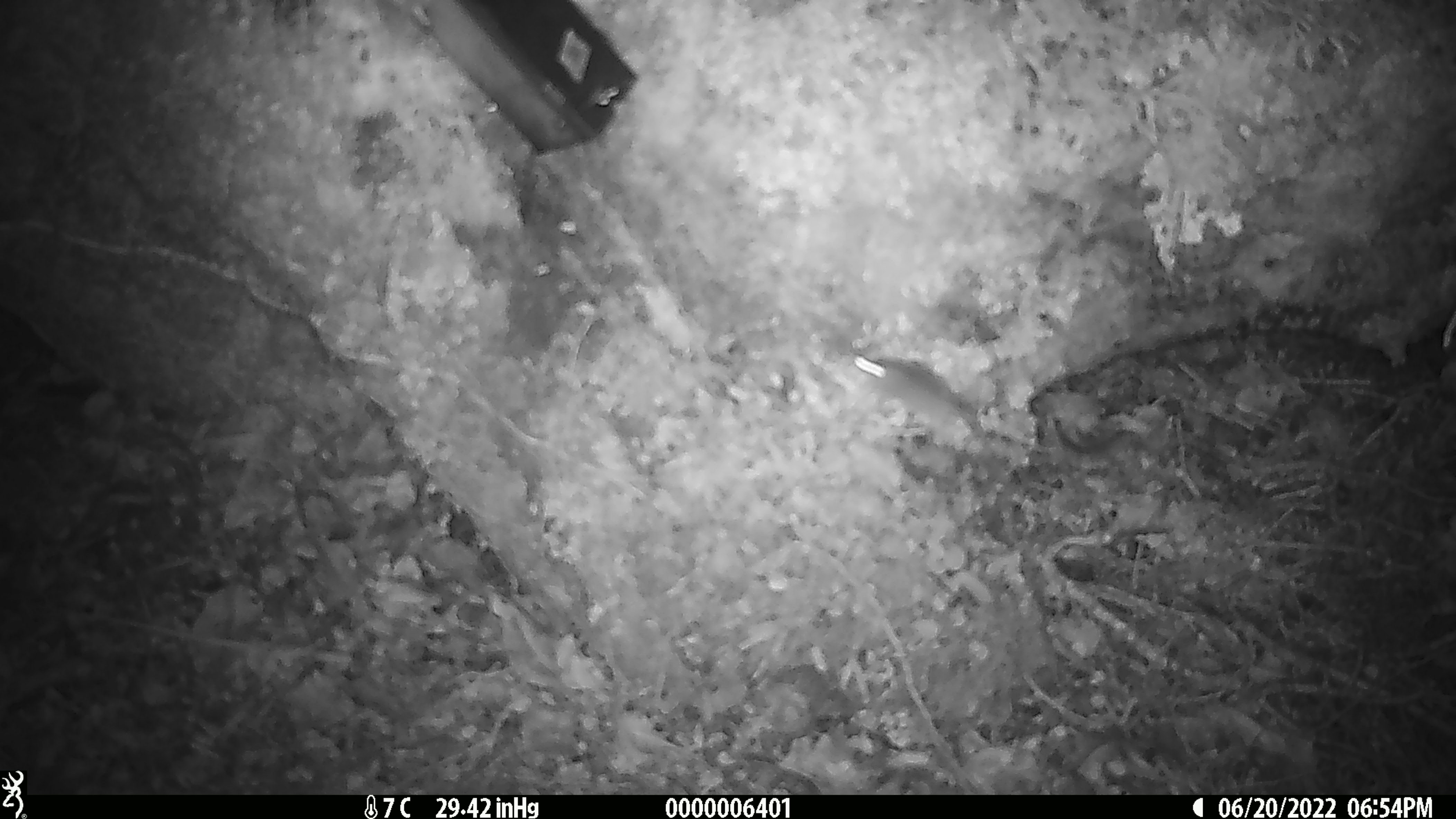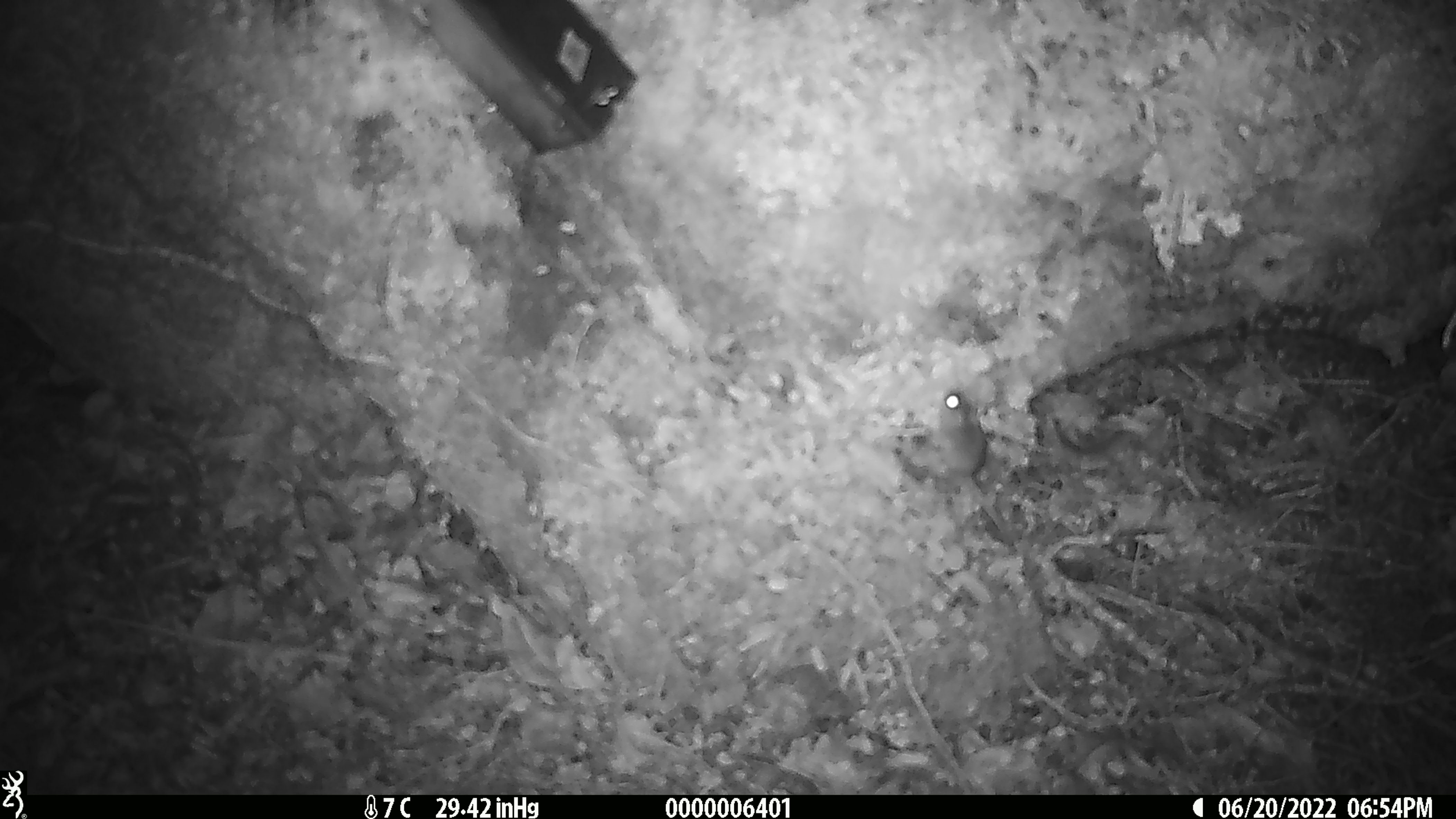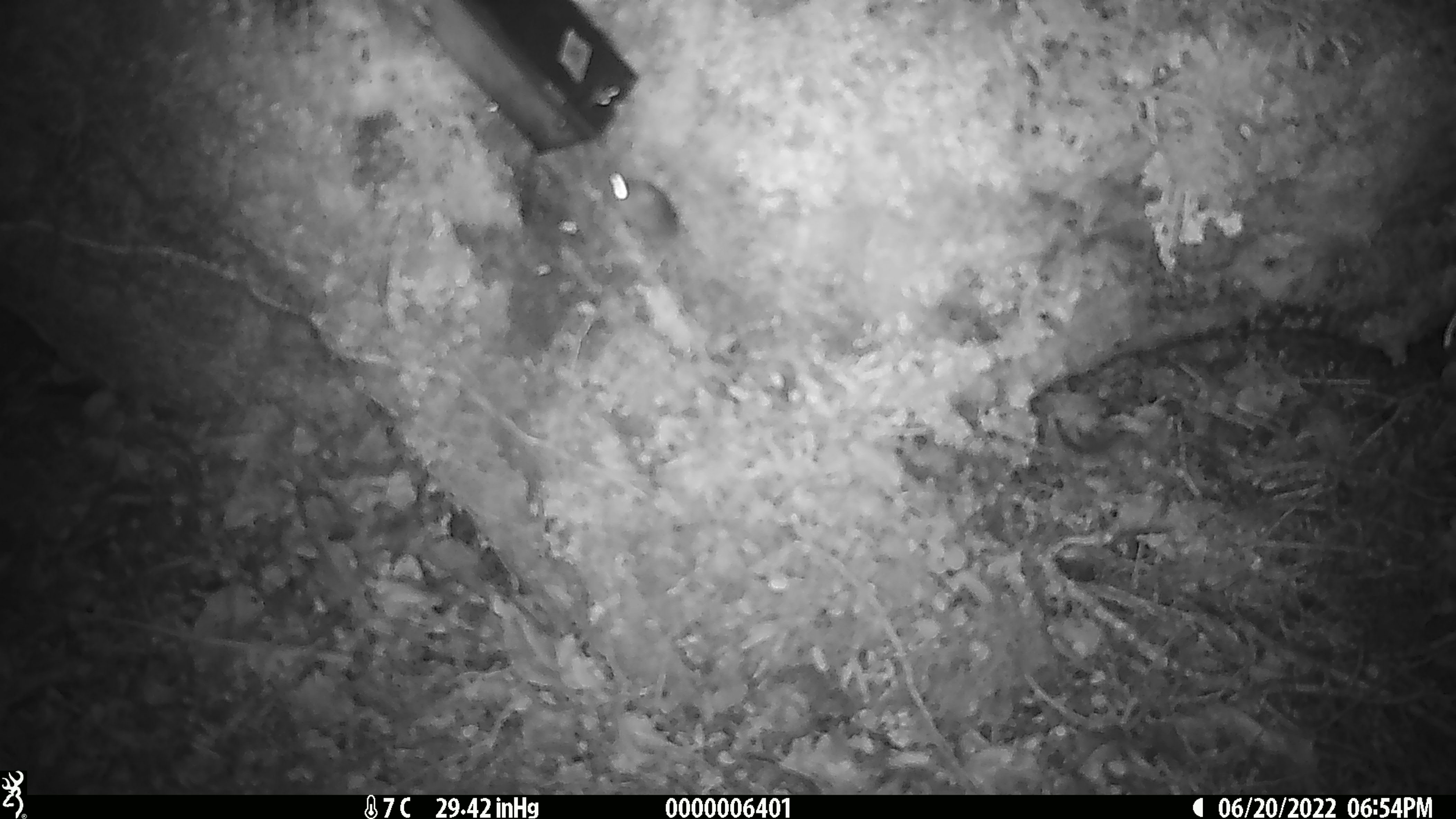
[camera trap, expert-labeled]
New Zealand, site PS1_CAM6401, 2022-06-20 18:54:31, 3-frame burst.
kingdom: Animalia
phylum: Chordata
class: Mammalia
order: Rodentia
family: Muridae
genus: Mus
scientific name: Mus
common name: mouse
Mouse (Mus).